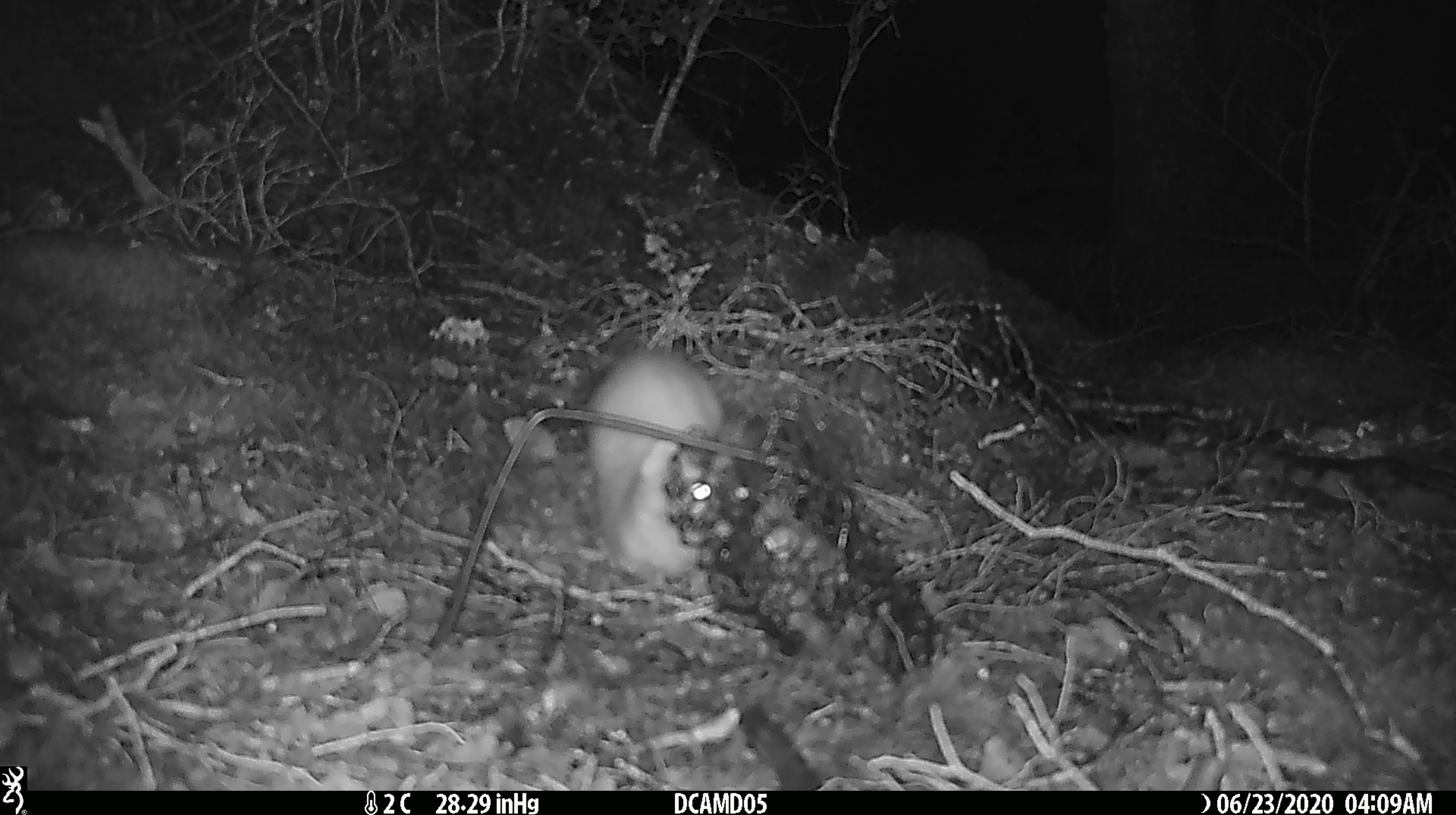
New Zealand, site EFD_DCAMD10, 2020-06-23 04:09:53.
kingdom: Animalia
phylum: Chordata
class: Mammalia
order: Carnivora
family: Mustelidae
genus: Mustela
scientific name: Mustela erminea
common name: stoat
Stoat (Mustela erminea).